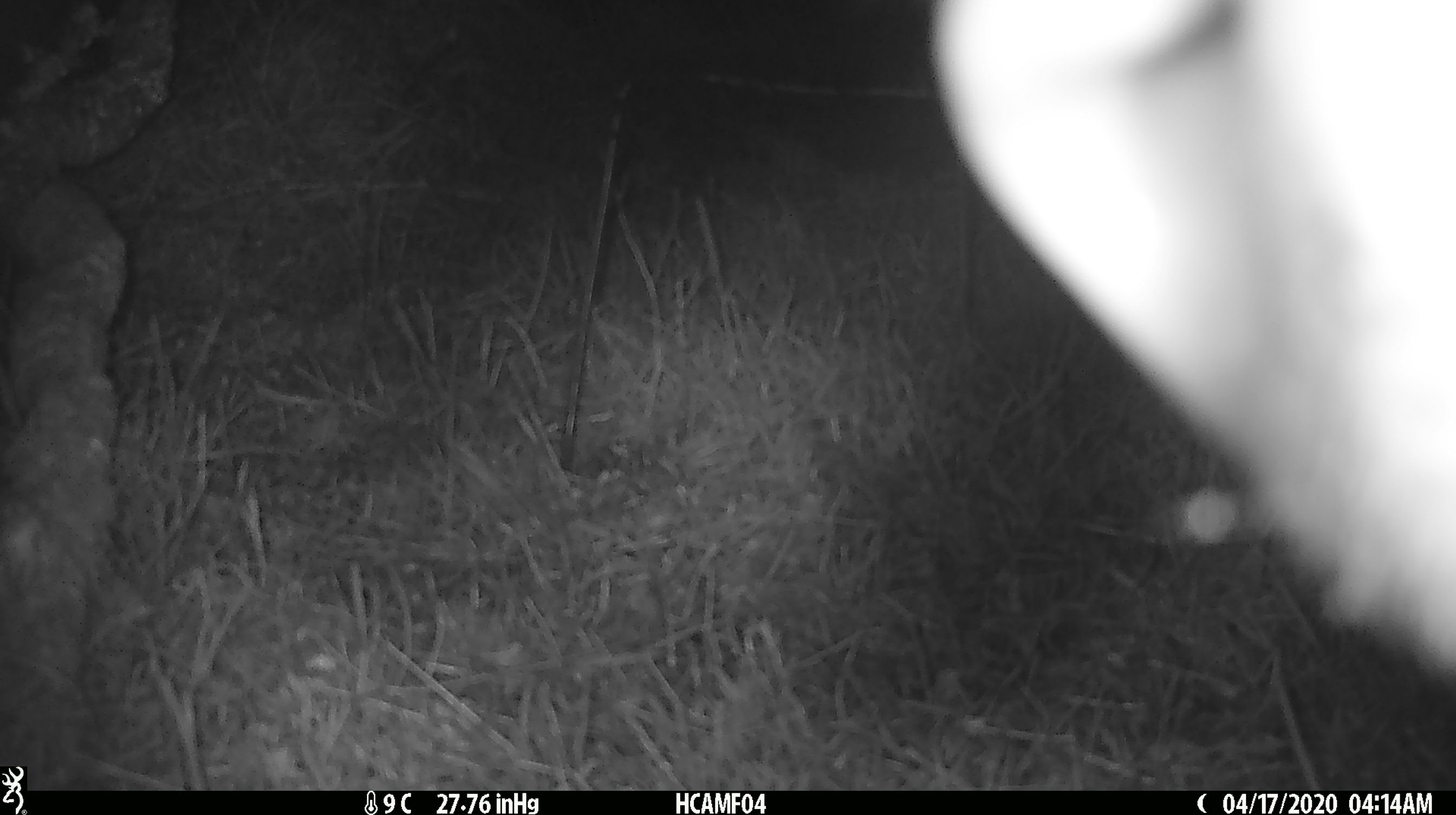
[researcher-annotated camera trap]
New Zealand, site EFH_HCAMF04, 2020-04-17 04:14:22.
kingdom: Animalia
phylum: Chordata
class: Mammalia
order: Artiodactyla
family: Bovidae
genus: Bos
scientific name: Bos taurus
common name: domestic cow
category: cow